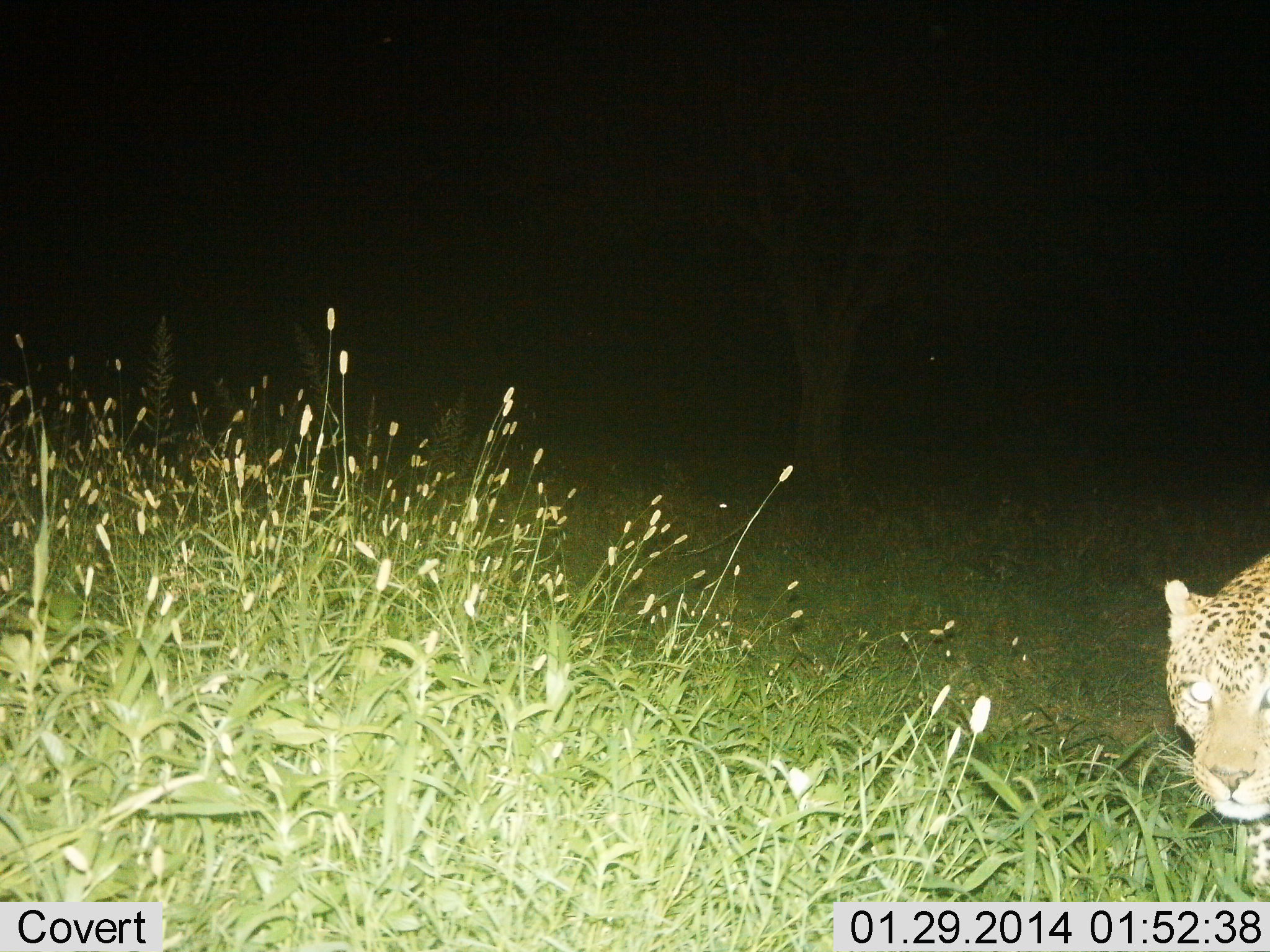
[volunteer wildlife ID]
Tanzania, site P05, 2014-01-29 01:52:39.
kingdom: Animalia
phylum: Chordata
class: Mammalia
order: Carnivora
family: Felidae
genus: Panthera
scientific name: Panthera pardus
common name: leopard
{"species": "leopard (Panthera pardus)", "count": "1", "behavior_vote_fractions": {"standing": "80%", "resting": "0%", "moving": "20%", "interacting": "0%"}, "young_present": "0%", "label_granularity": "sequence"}